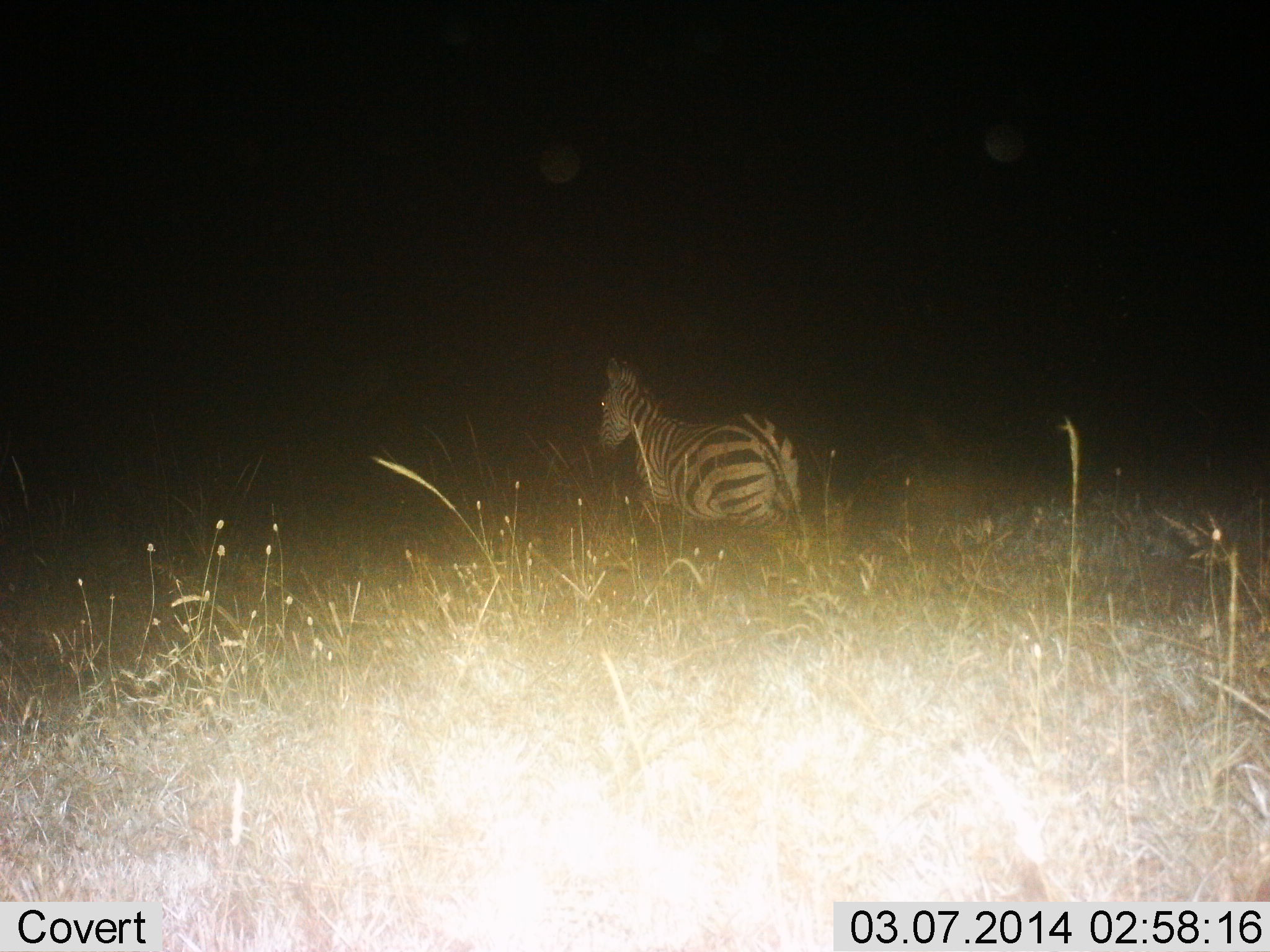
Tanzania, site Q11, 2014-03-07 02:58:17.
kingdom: Animalia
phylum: Chordata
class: Mammalia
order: Perissodactyla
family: Equidae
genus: Equus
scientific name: Equus quagga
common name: plains zebra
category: zebra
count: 1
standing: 39%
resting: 5%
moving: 55%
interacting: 0%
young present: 0%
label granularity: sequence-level